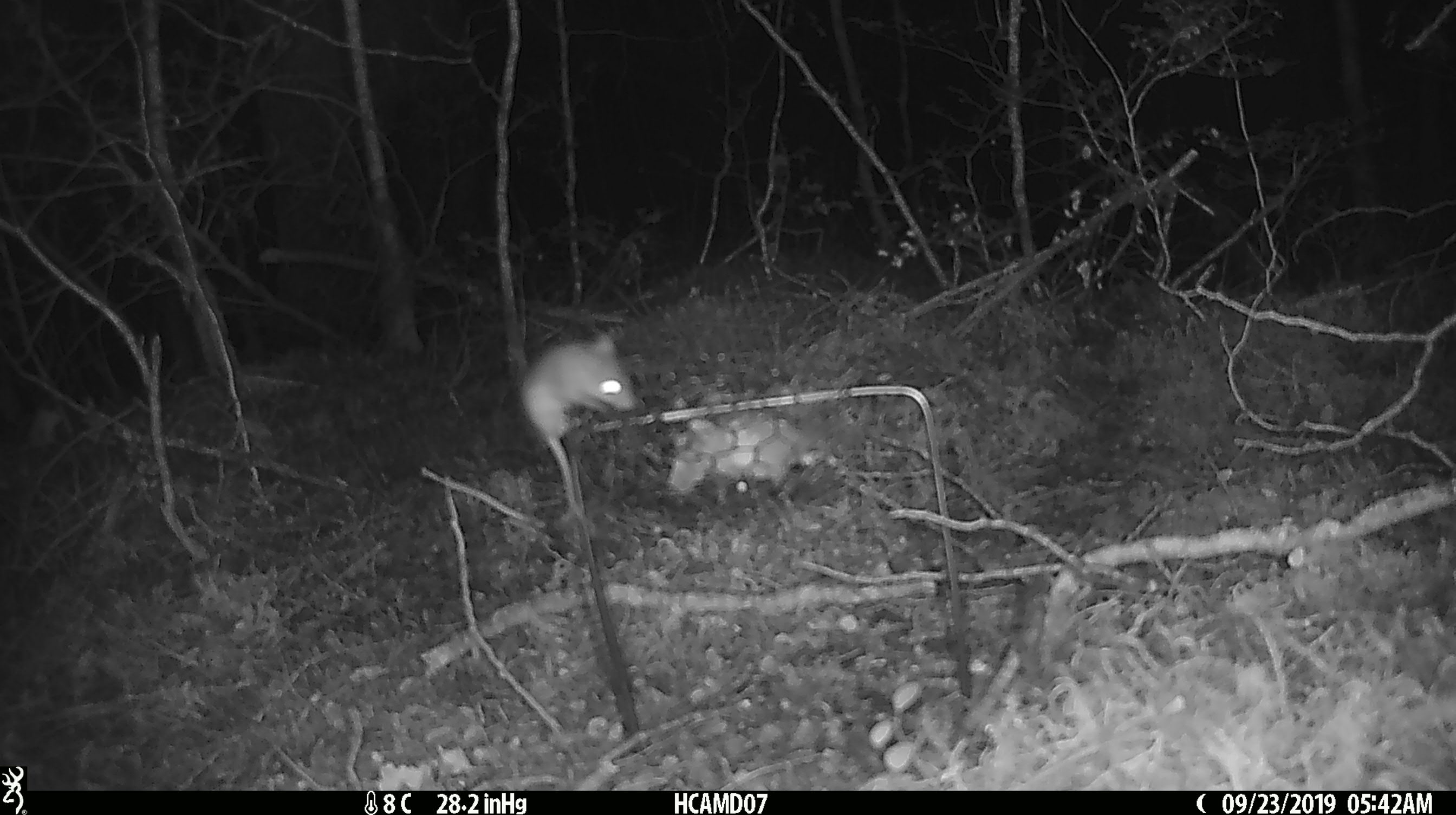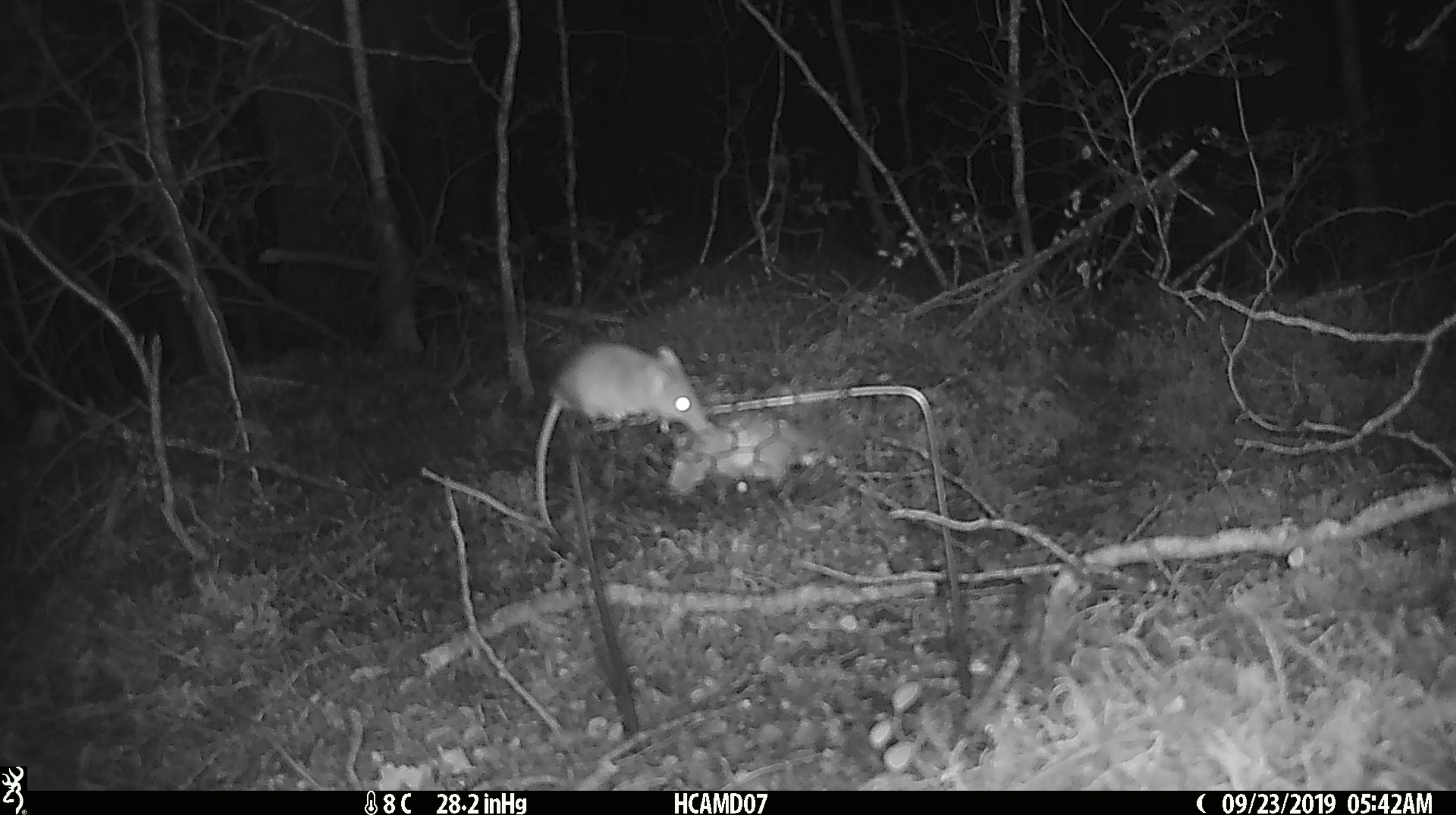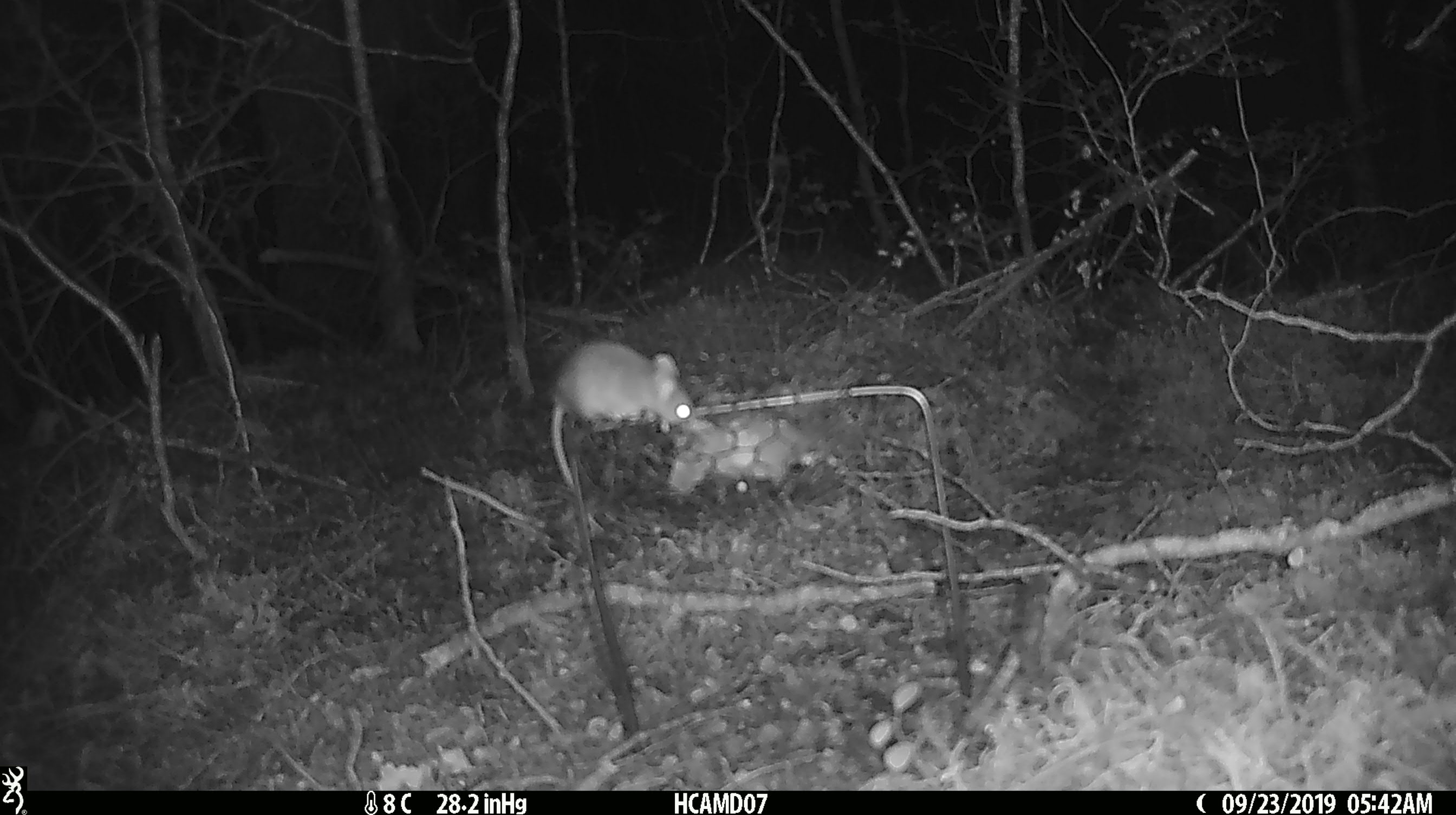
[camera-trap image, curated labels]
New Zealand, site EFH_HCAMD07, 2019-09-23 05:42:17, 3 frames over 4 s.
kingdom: Animalia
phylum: Chordata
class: Mammalia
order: Rodentia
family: Muridae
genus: Mus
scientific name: Mus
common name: mouse